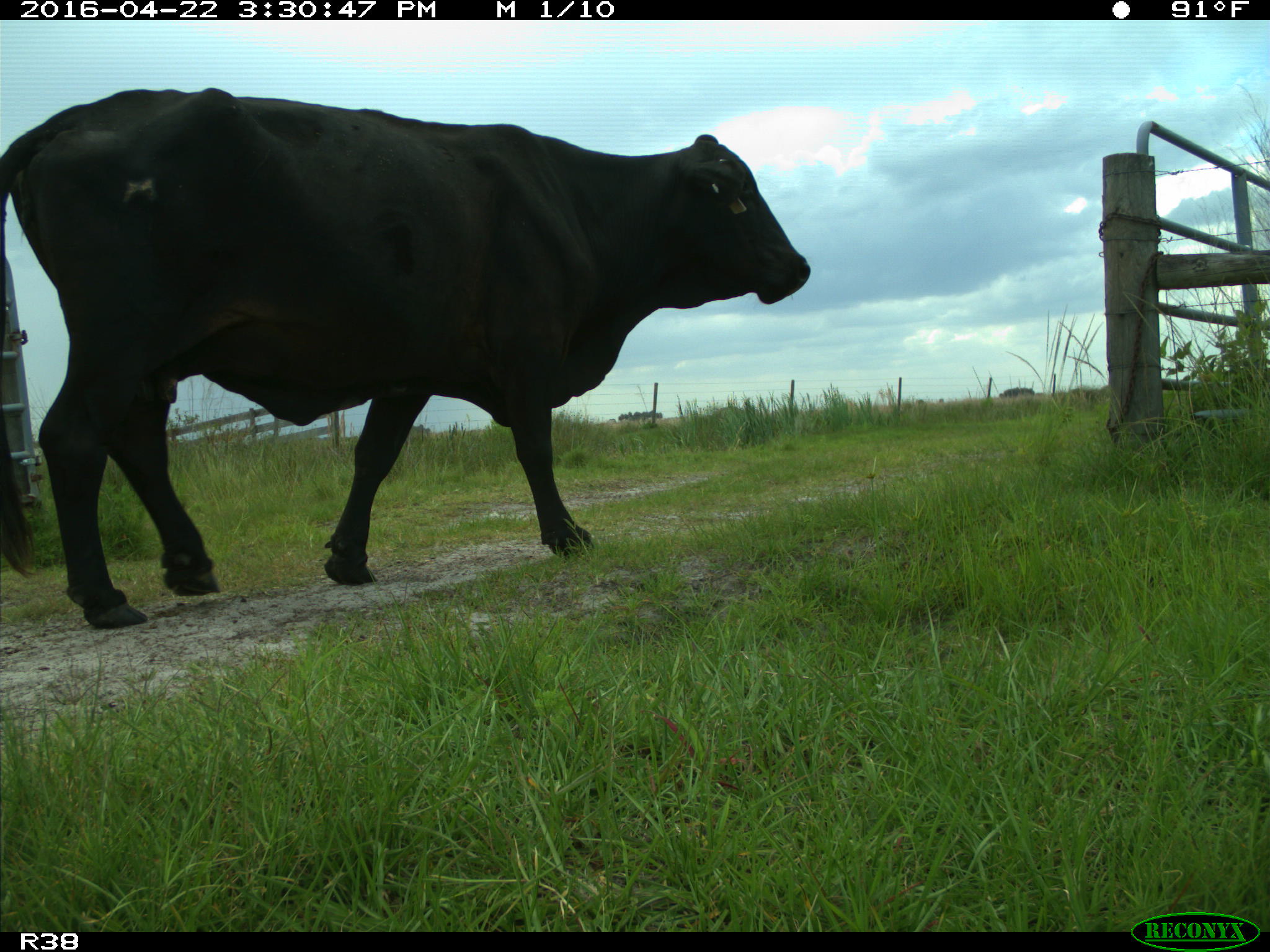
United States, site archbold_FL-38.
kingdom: Animalia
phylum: Chordata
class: Mammalia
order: Artiodactyla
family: Bovidae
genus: Bos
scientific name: Bos taurus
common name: domestic cow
Bos taurus (domestic cow).